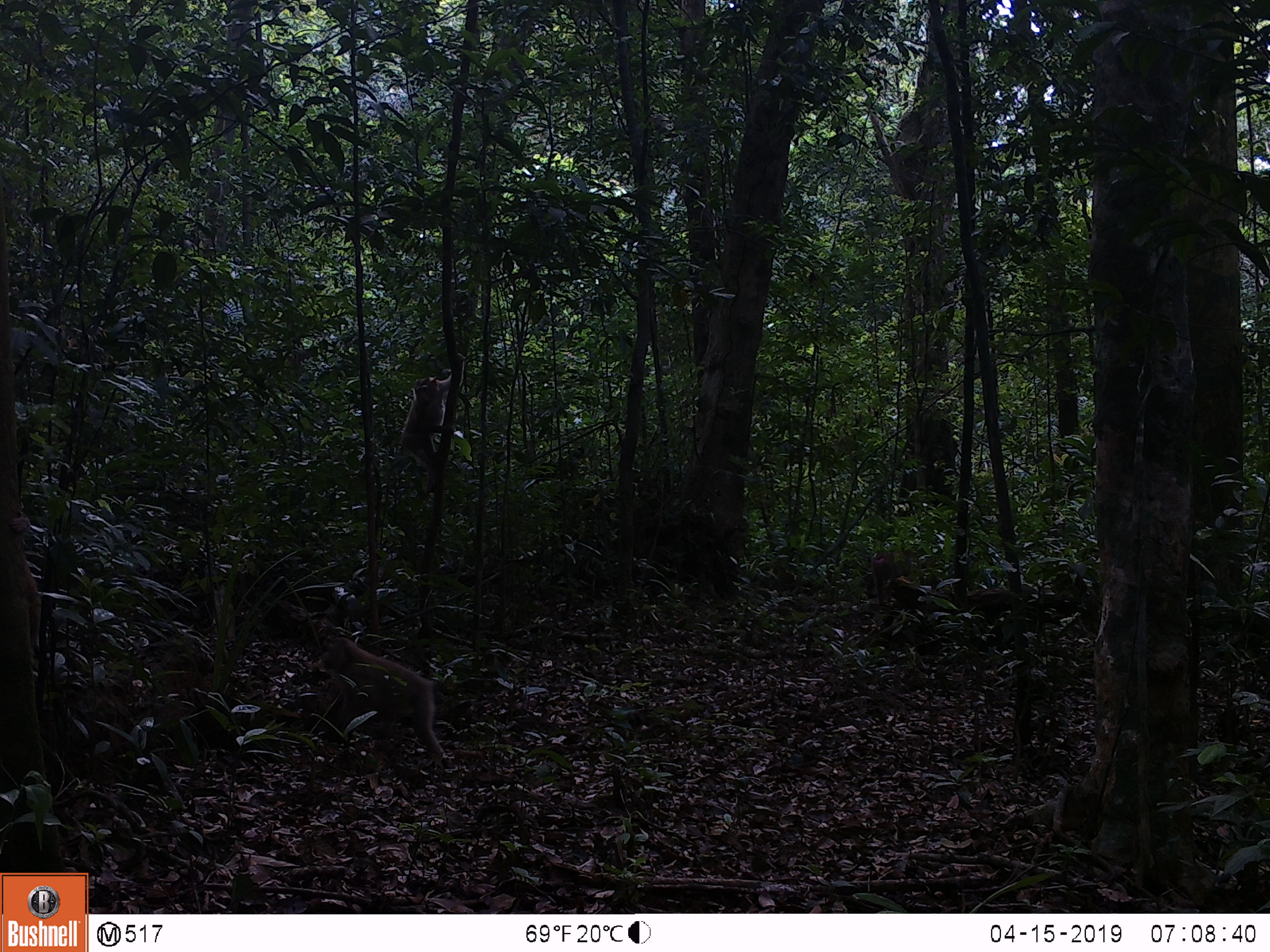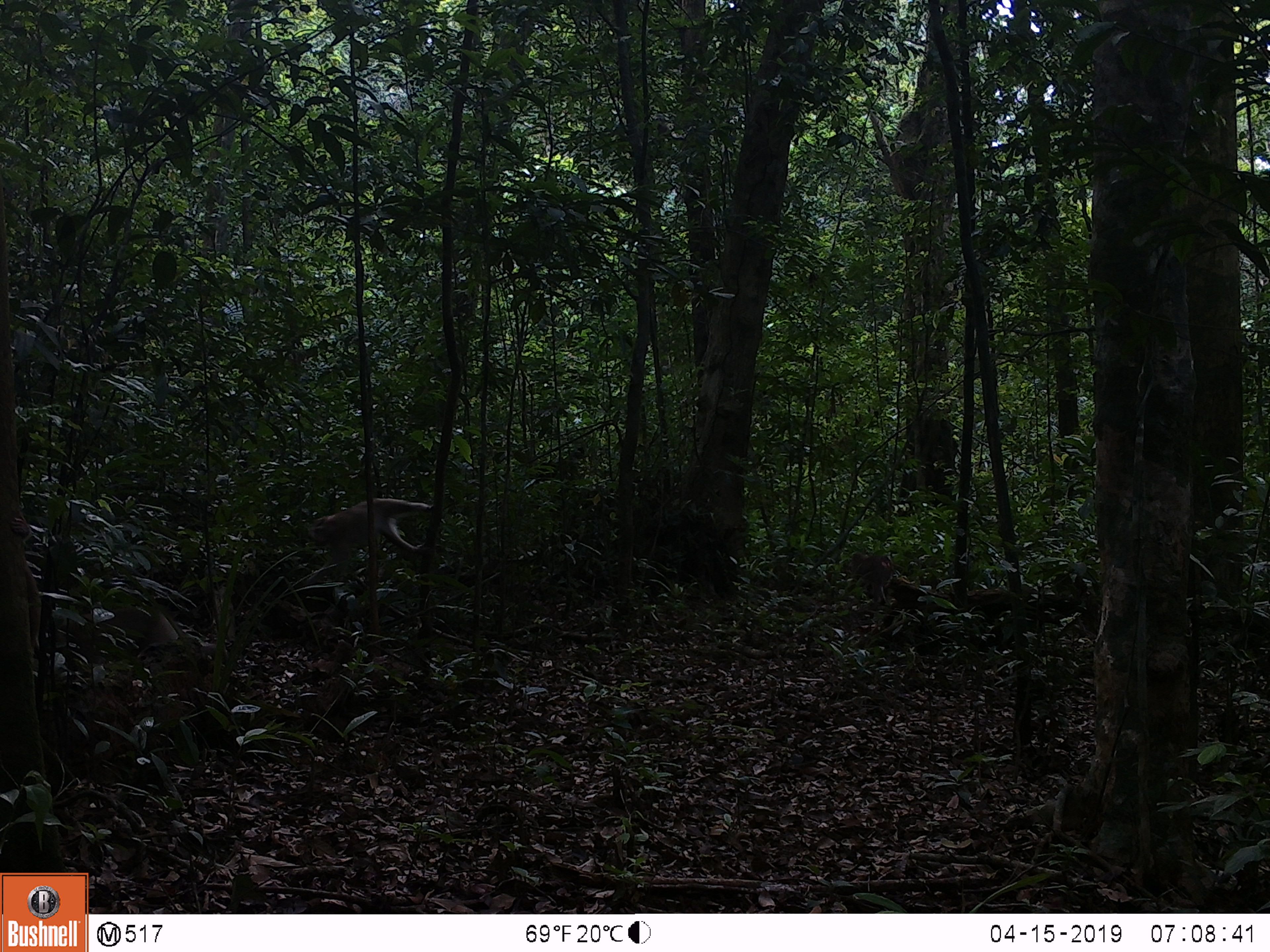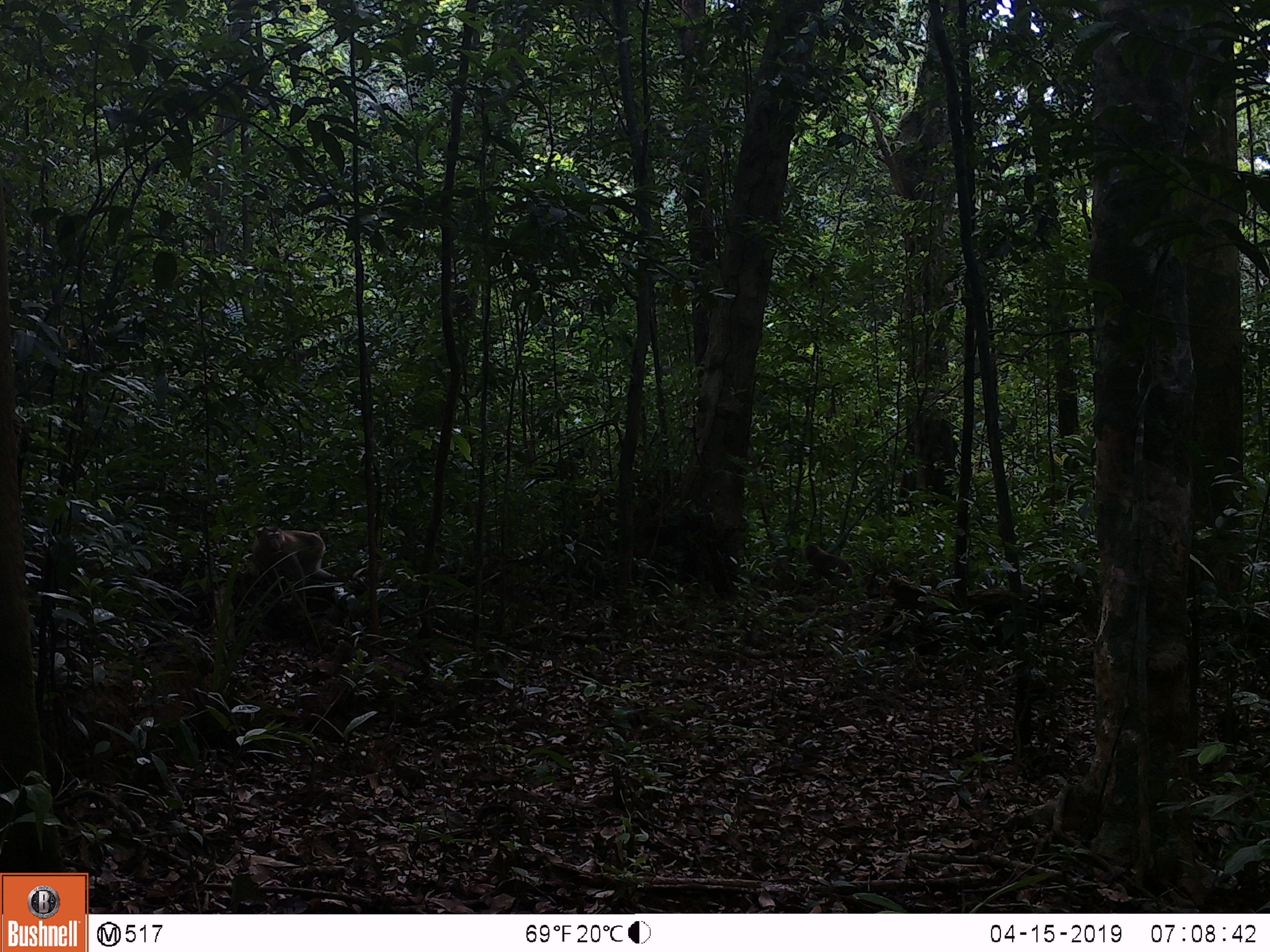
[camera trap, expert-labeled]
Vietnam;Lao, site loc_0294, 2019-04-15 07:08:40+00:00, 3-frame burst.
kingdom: Animalia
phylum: Chordata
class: Mammalia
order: Primates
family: Cercopithecidae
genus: Macaca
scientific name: Macaca nemestrina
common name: pig-tailed macaque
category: pig tailed macaque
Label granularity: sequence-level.